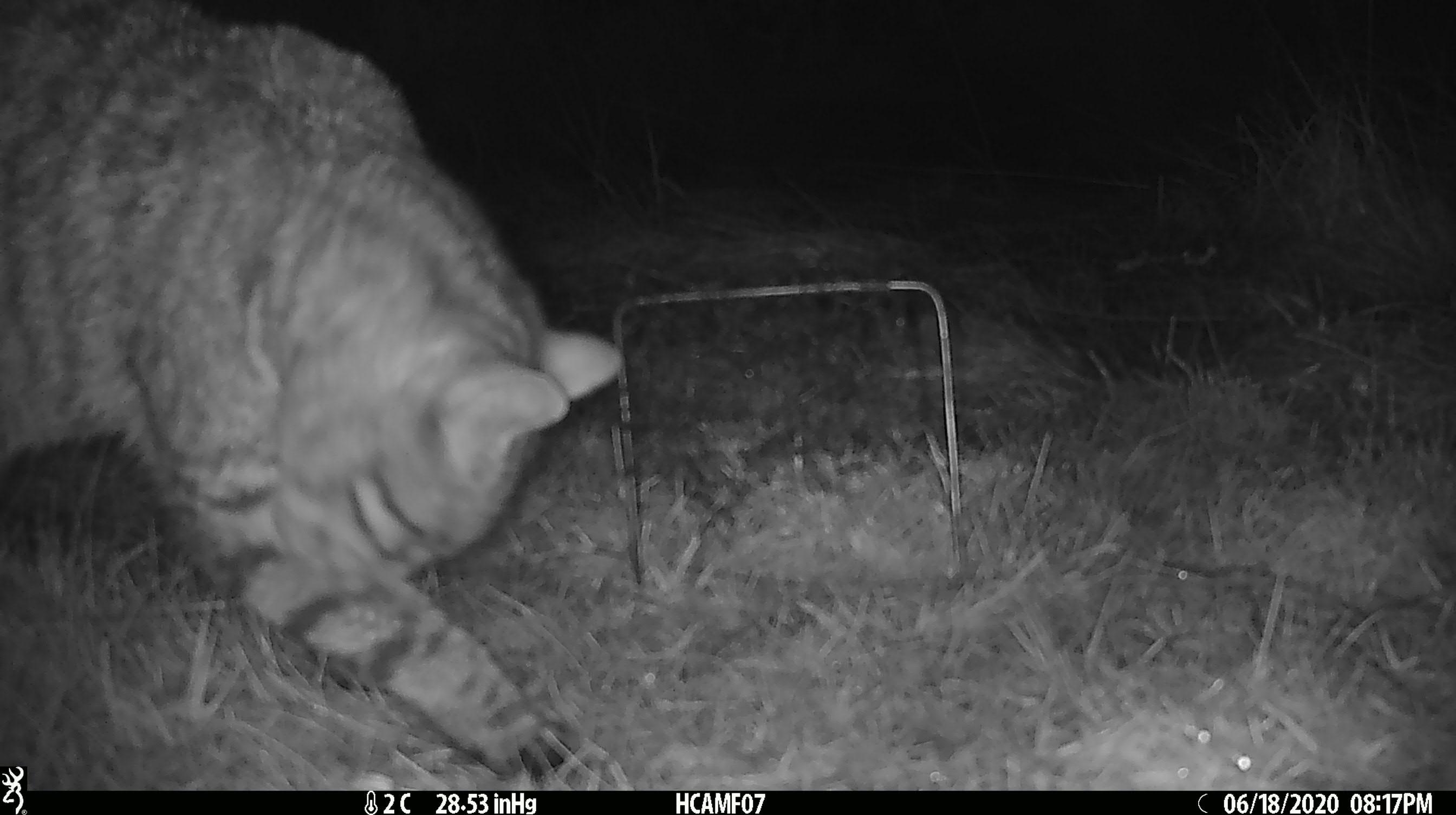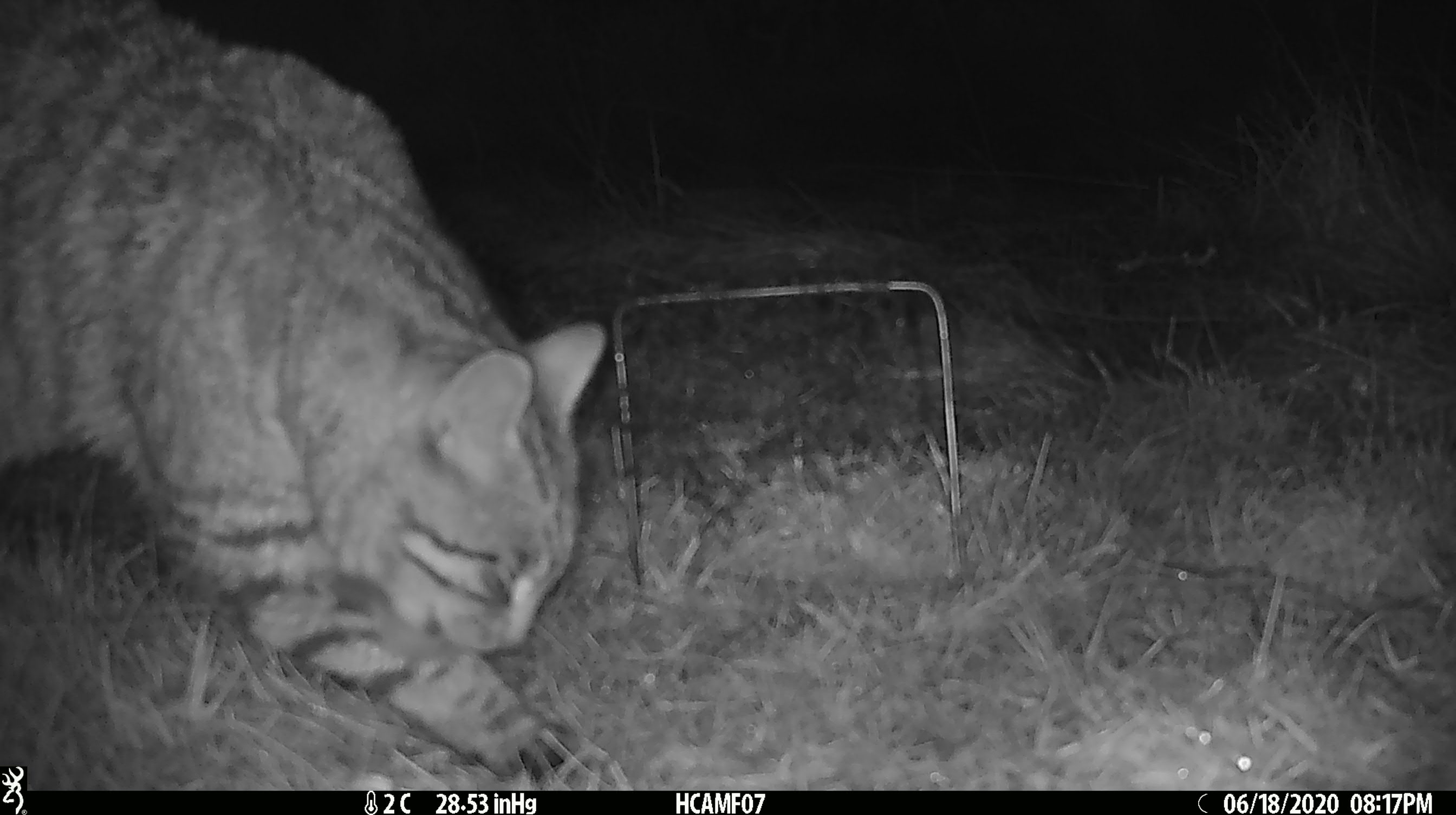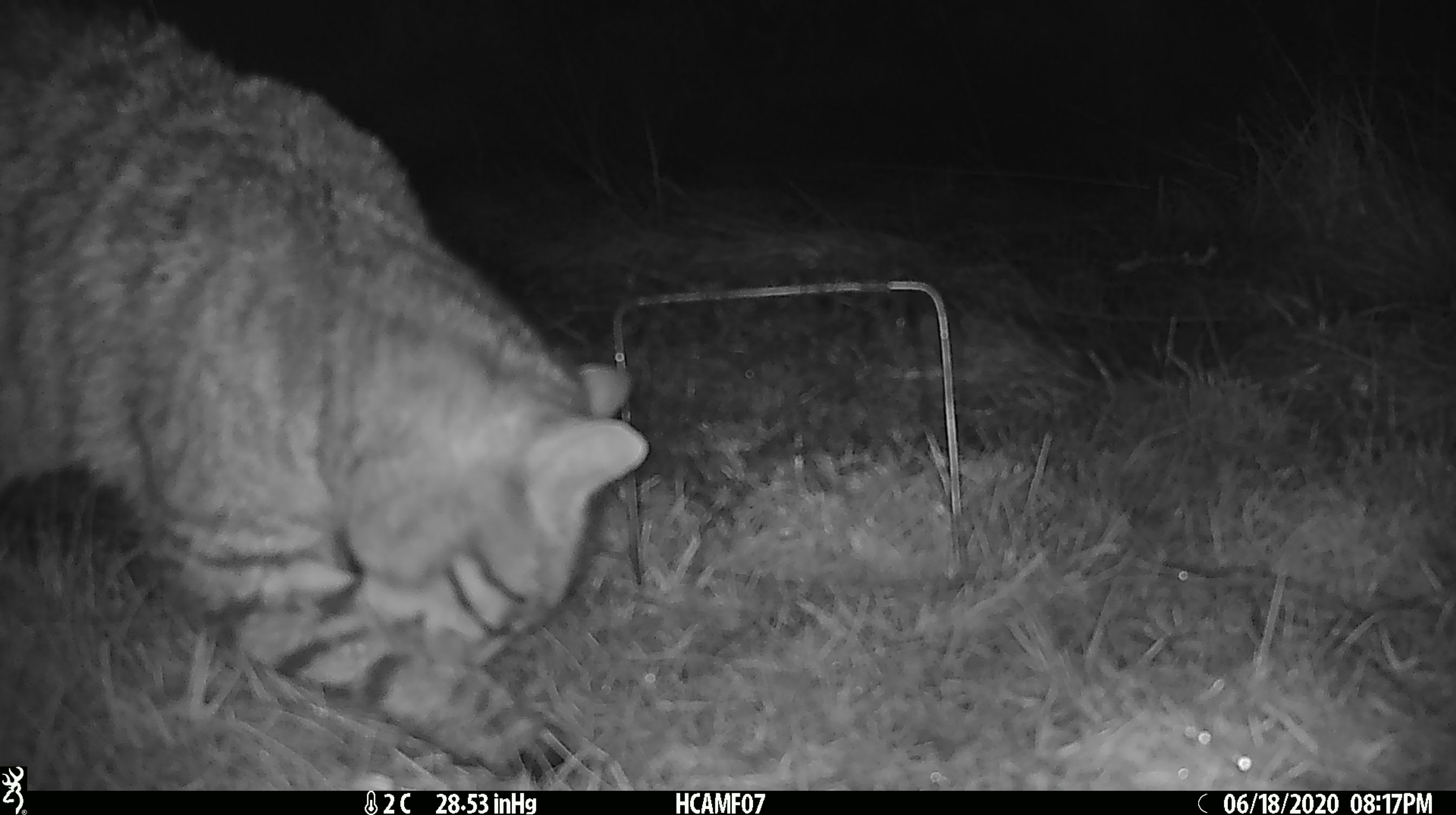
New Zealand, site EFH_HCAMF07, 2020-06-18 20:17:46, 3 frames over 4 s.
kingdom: Animalia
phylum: Chordata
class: Mammalia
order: Carnivora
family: Felidae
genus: Felis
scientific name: Felis catus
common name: domestic cat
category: cat